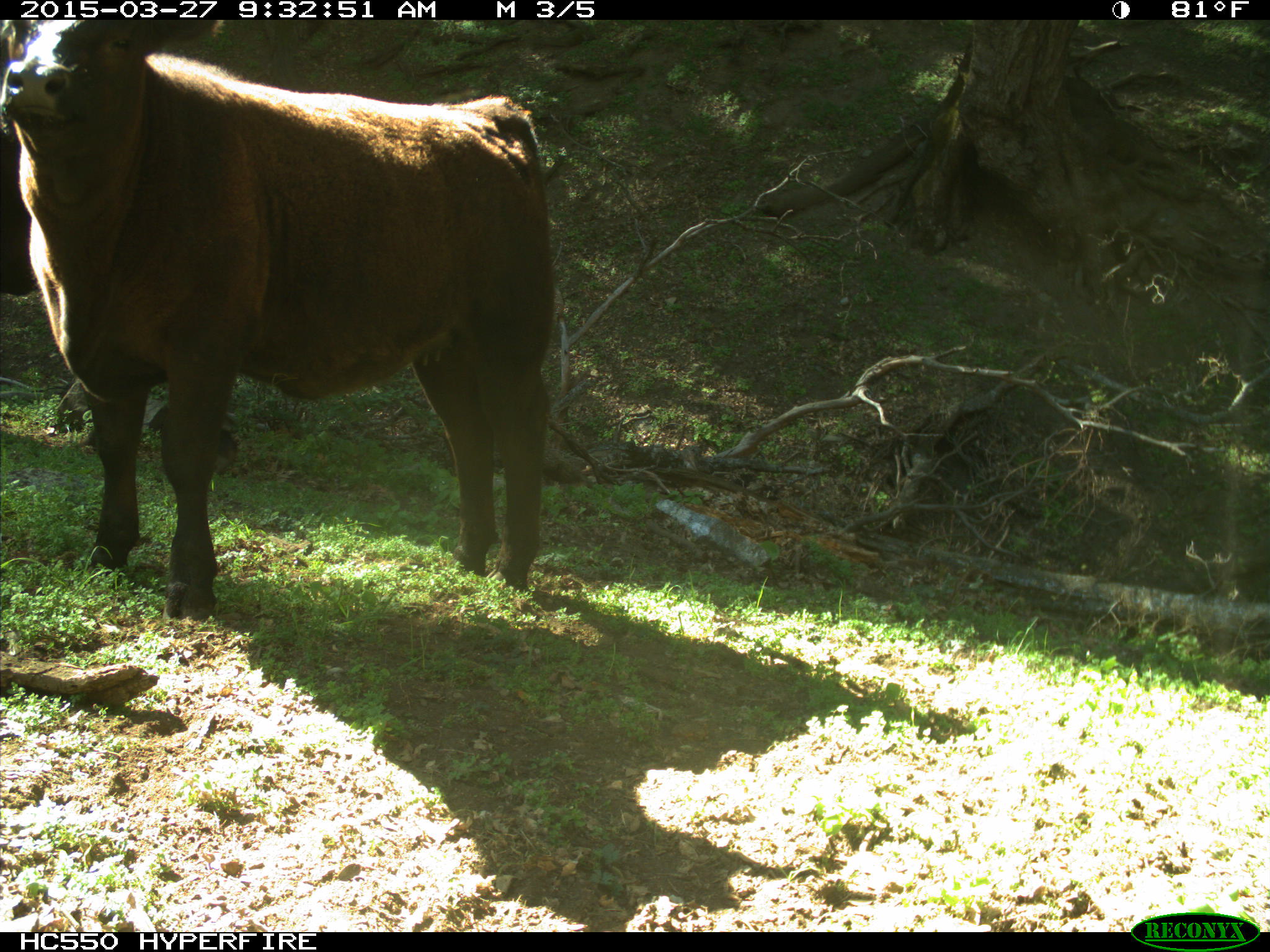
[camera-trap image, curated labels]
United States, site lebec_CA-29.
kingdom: Animalia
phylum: Chordata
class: Mammalia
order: Artiodactyla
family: Bovidae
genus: Bos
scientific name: Bos taurus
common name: domestic cow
Bos taurus (domestic cow).